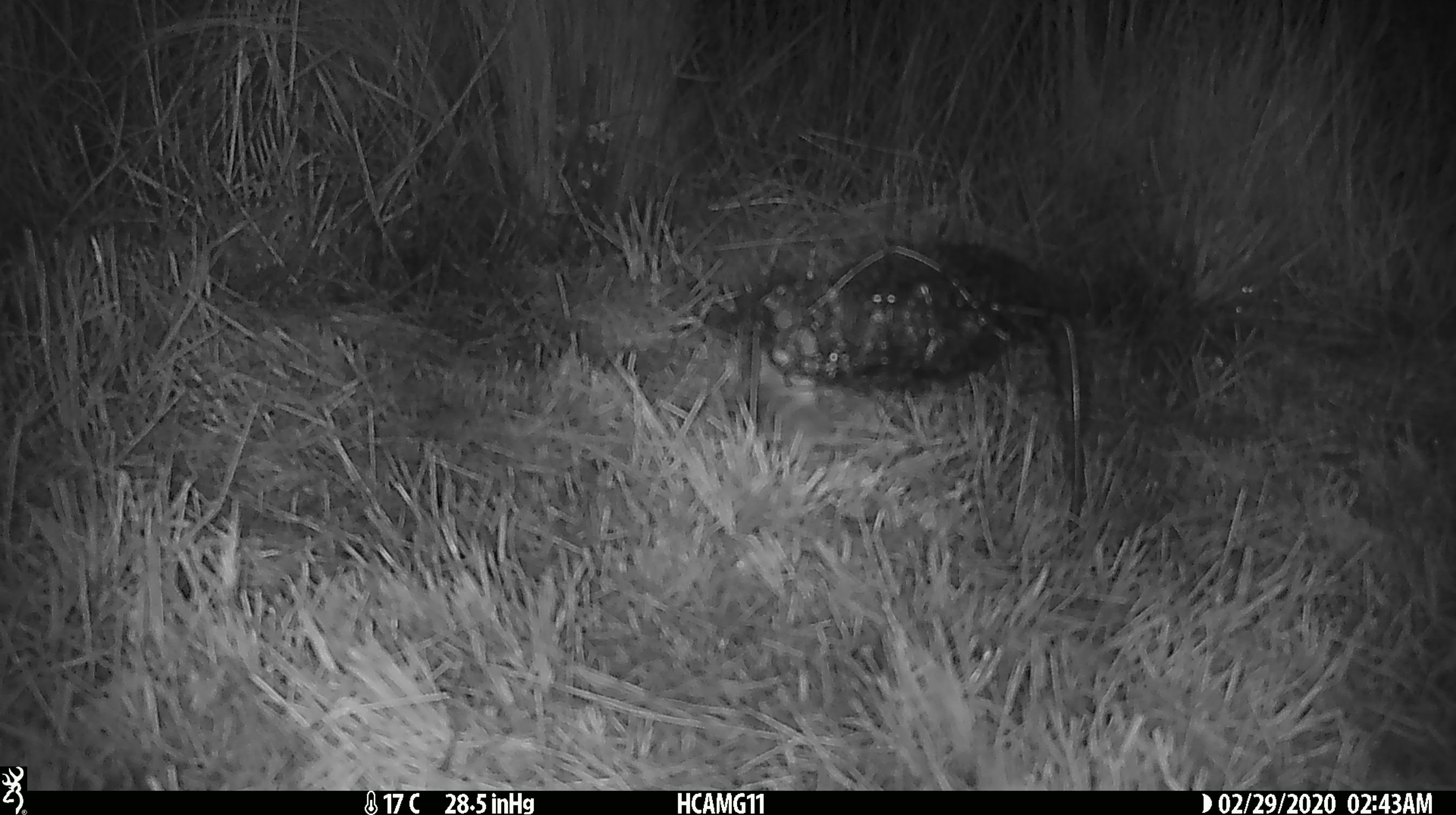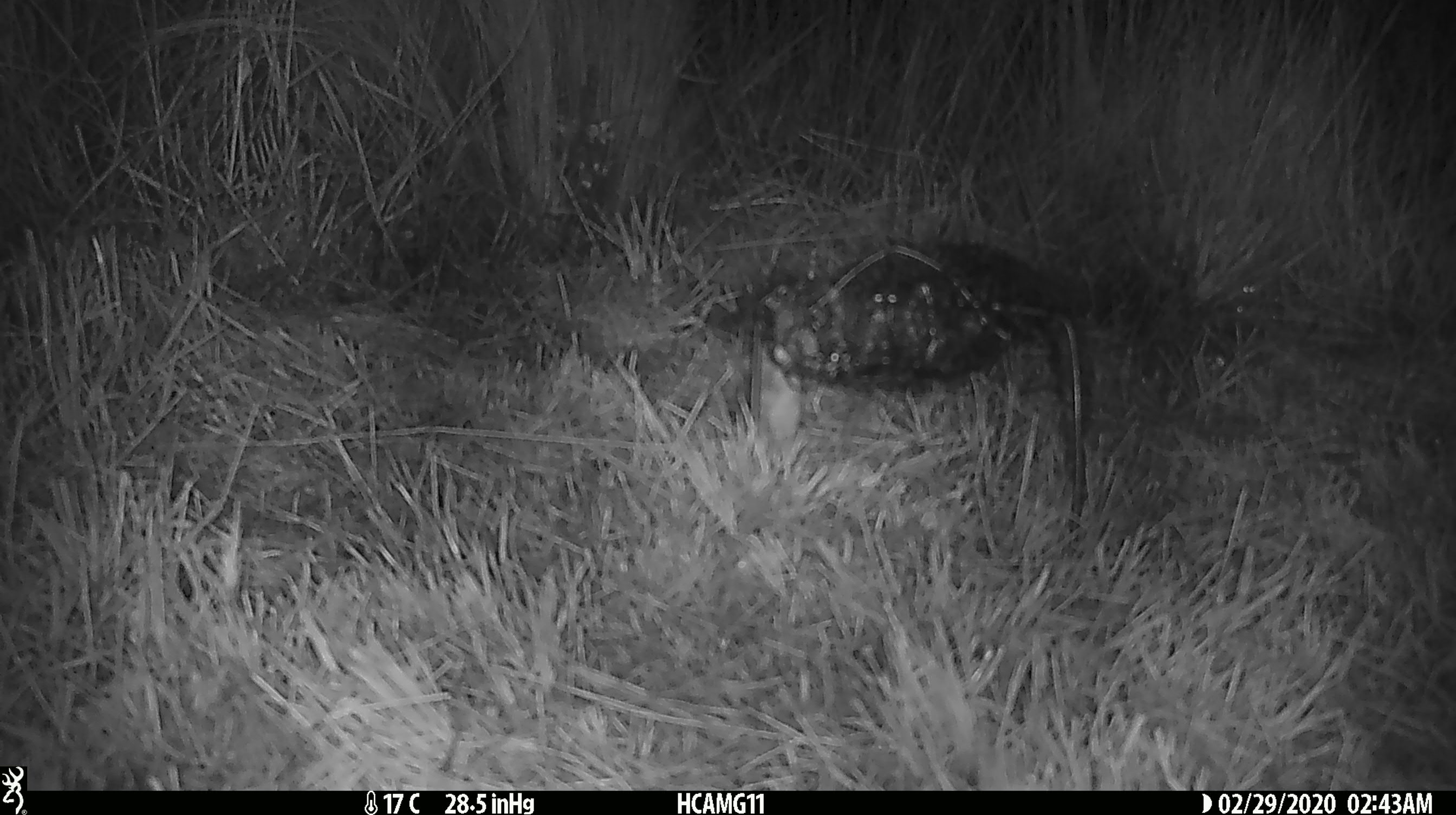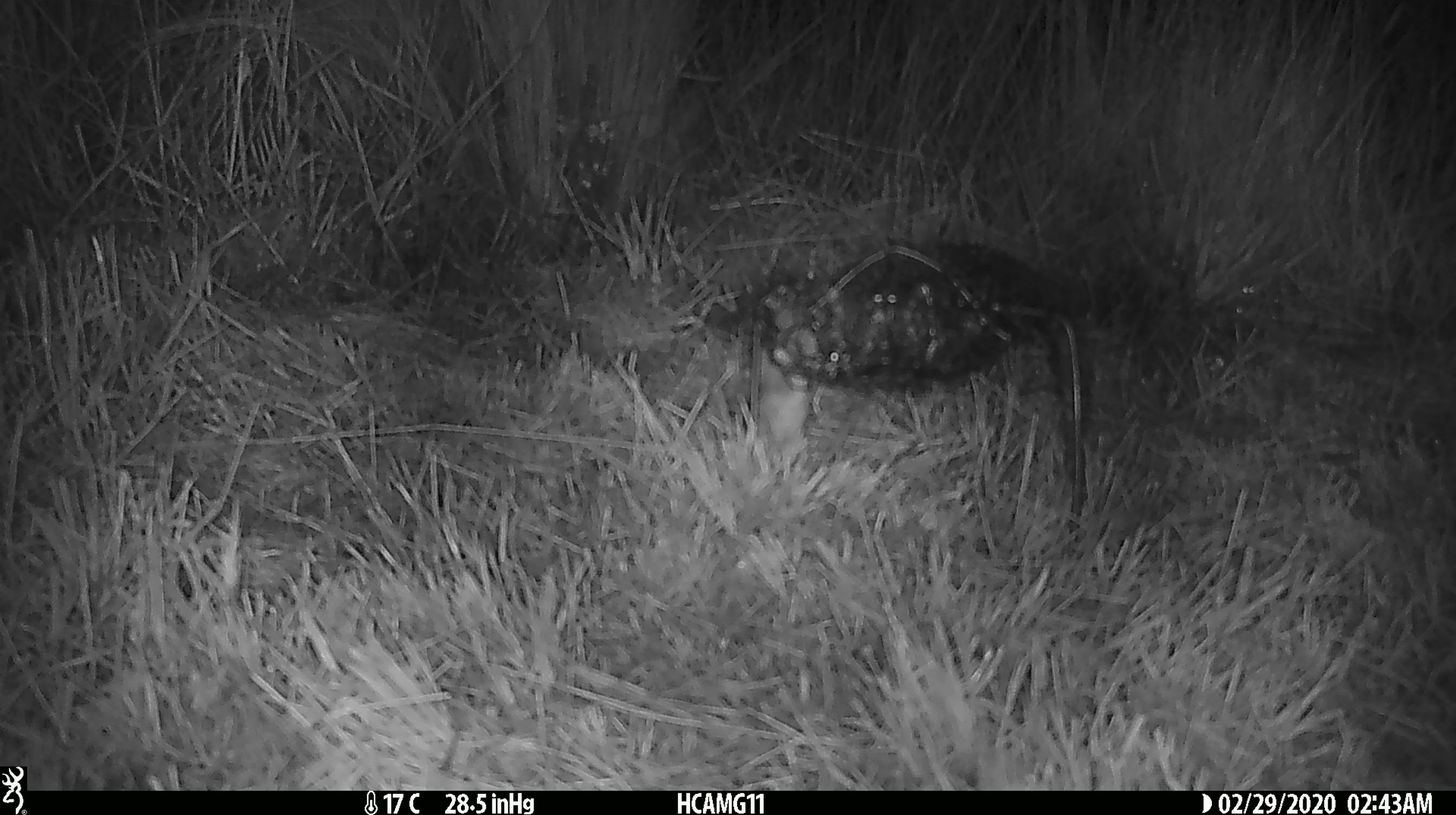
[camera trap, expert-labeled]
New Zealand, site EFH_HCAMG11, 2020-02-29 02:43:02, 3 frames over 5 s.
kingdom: Animalia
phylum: Chordata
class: Mammalia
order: Rodentia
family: Muridae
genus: Mus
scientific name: Mus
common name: mouse